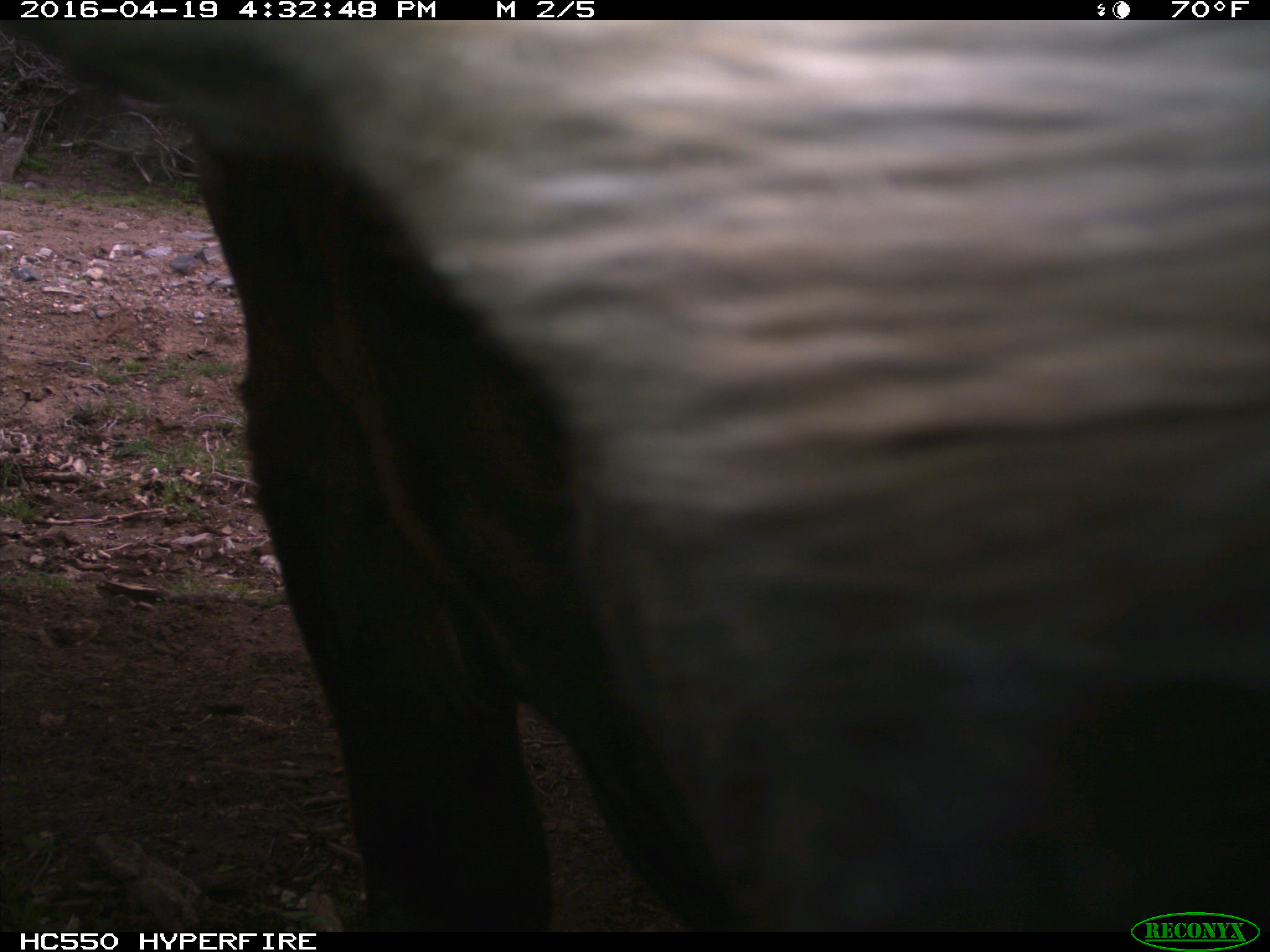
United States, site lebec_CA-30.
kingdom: Animalia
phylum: Chordata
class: Mammalia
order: Artiodactyla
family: Bovidae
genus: Bos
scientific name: Bos taurus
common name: domestic cow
Bos taurus (domestic cow).